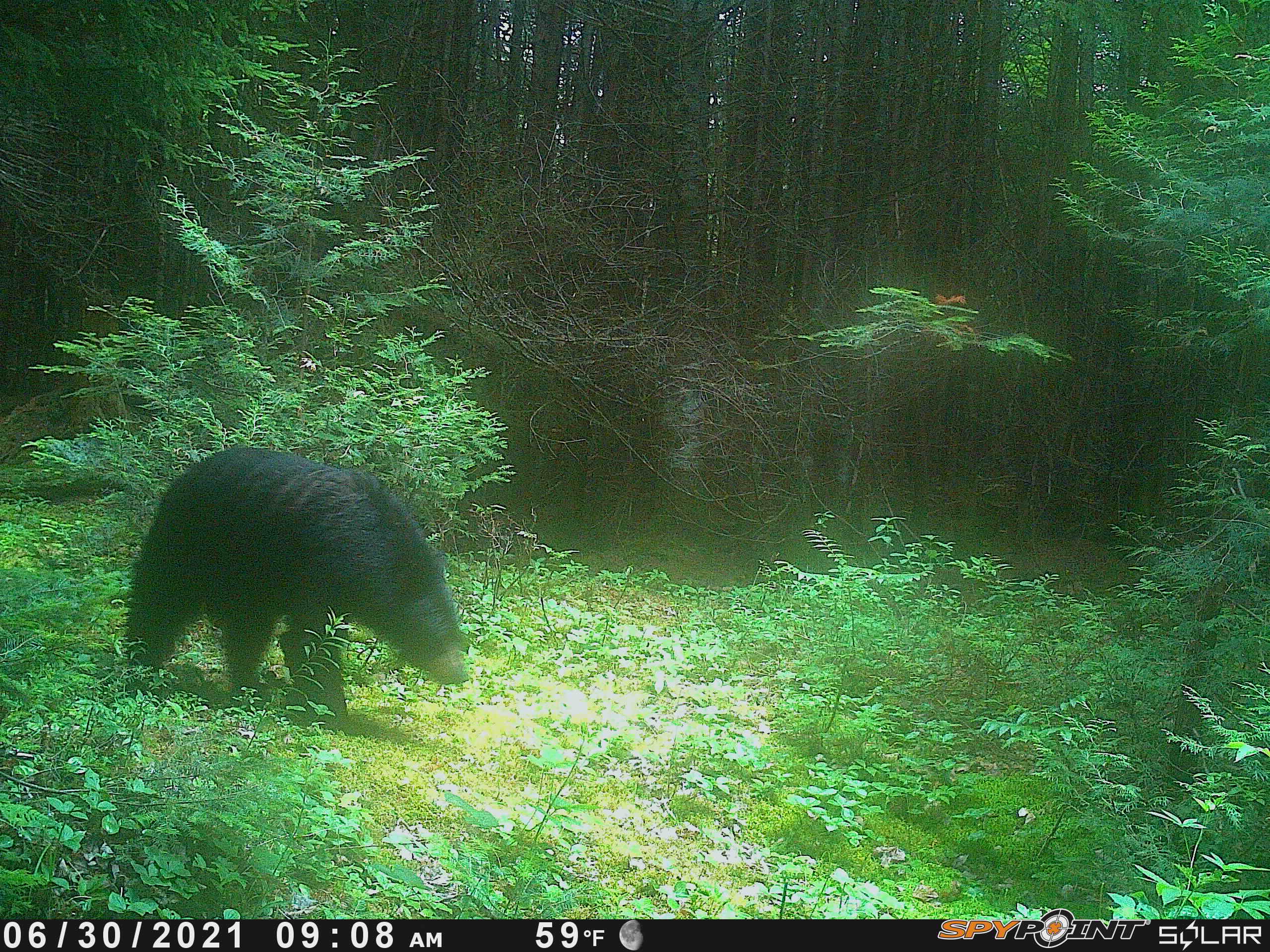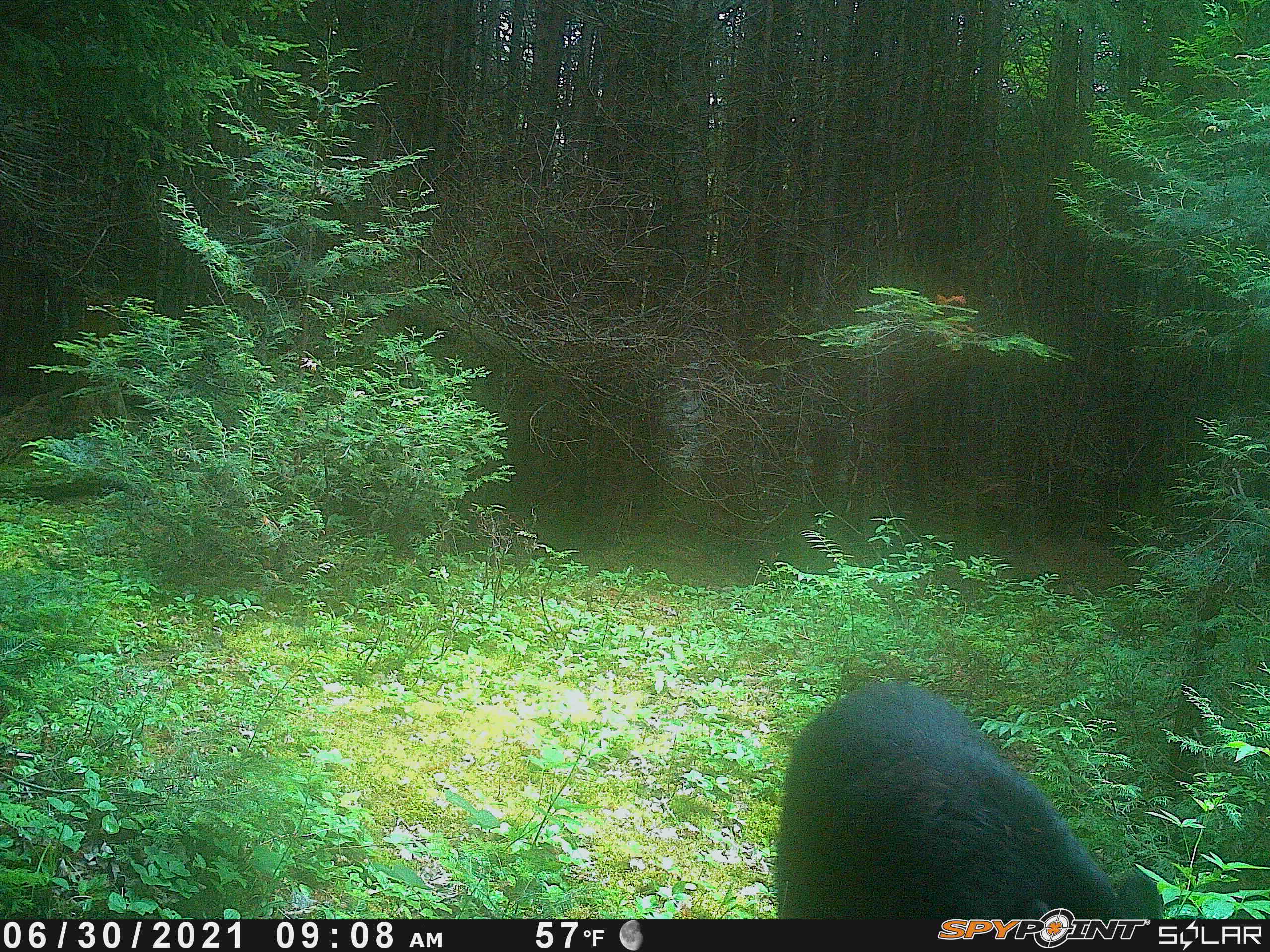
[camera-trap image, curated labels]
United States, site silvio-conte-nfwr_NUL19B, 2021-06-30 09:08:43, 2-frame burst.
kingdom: Animalia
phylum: Chordata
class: Mammalia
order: Carnivora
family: Ursidae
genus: Ursus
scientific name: Ursus americanus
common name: black bear